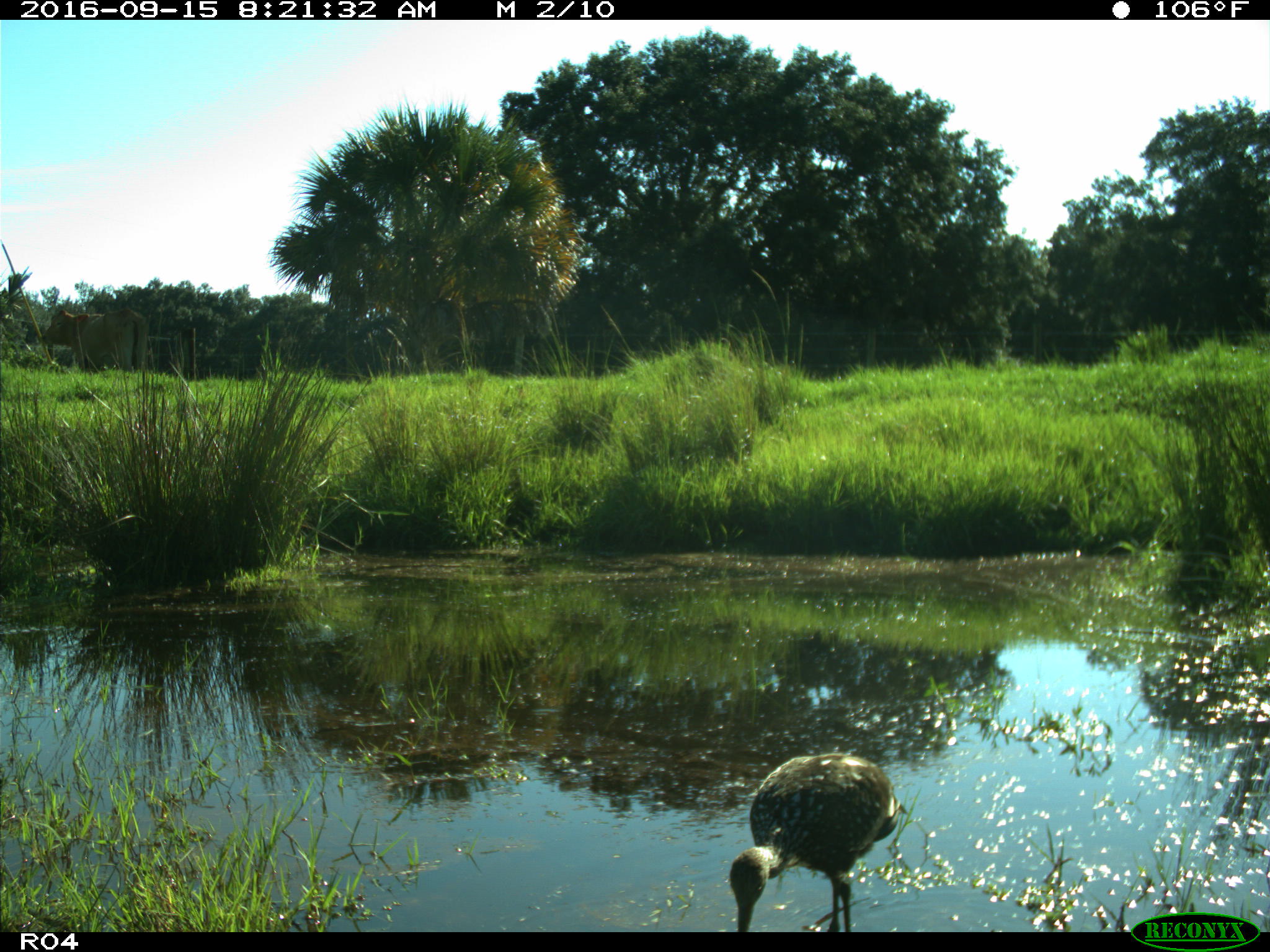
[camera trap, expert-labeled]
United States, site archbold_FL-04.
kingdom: Animalia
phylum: Chordata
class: Aves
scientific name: Aves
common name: birds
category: unidentified bird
Unidentified bird (birds) (Aves).